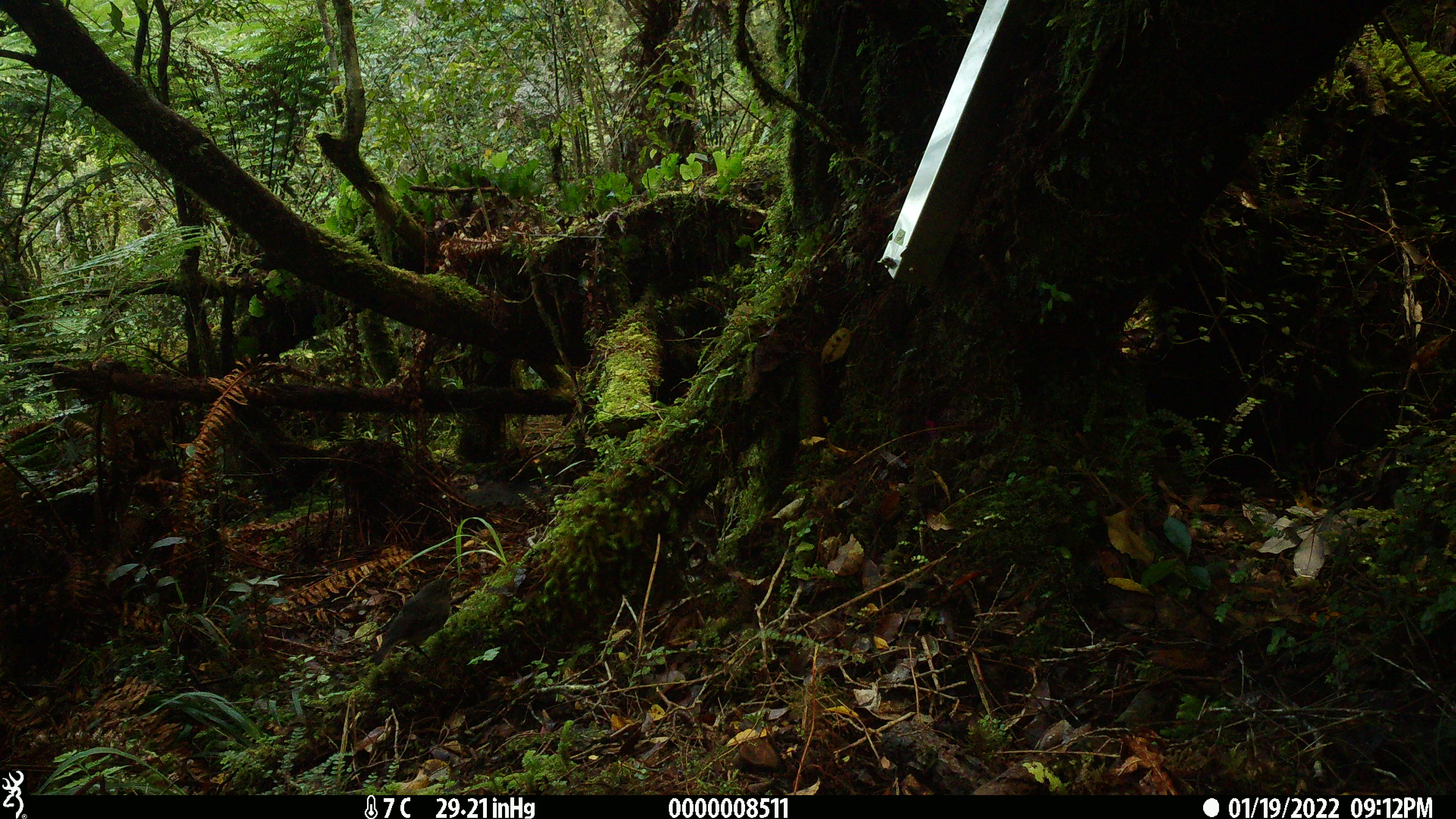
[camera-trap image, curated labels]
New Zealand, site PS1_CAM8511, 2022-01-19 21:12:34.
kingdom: Animalia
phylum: Chordata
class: Aves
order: Passeriformes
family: Petroicidae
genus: Petroica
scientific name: Petroica australis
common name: new zealand robin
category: robin